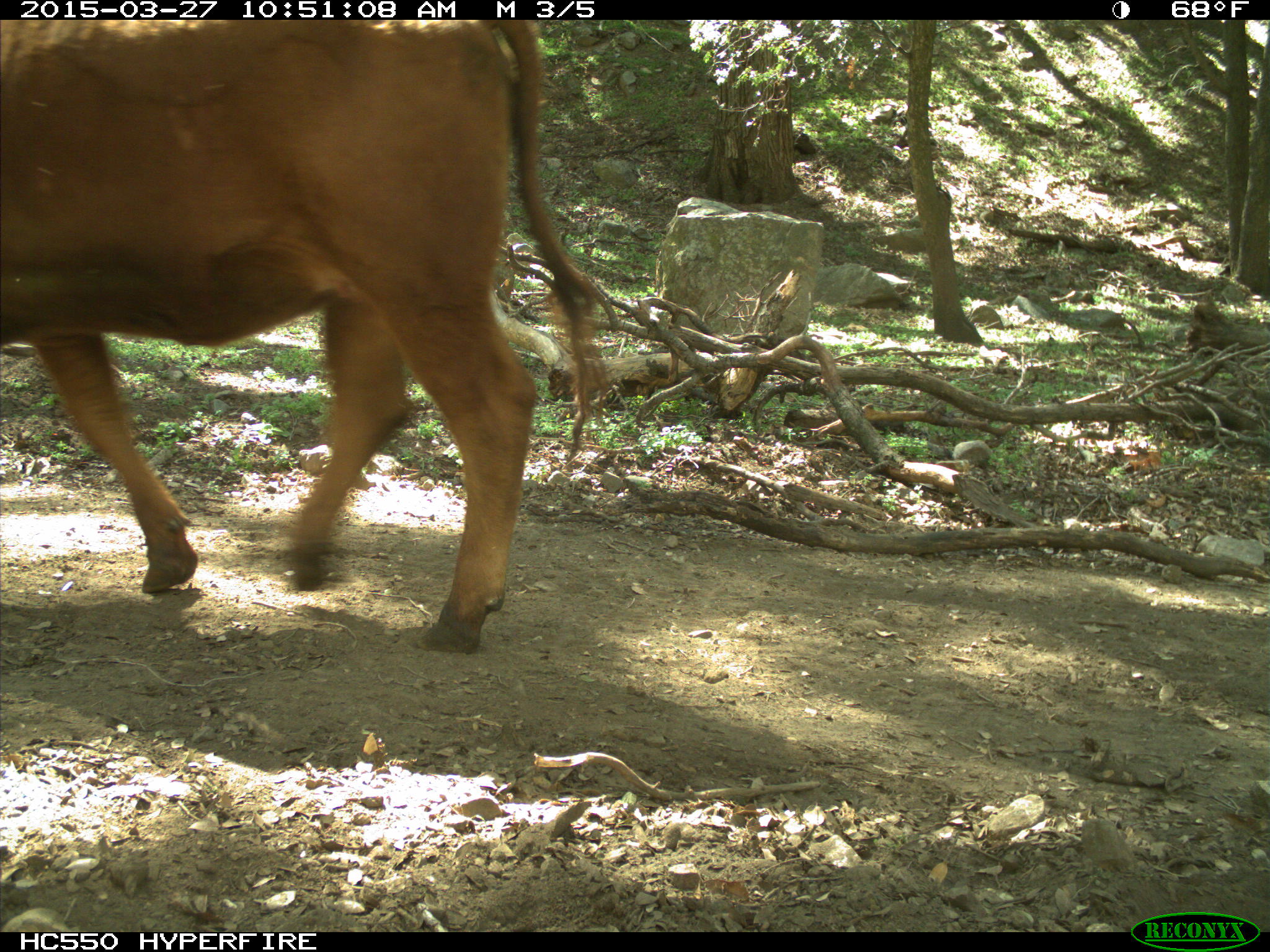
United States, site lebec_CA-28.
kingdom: Animalia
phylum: Chordata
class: Mammalia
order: Artiodactyla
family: Bovidae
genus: Bos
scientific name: Bos taurus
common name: domestic cow